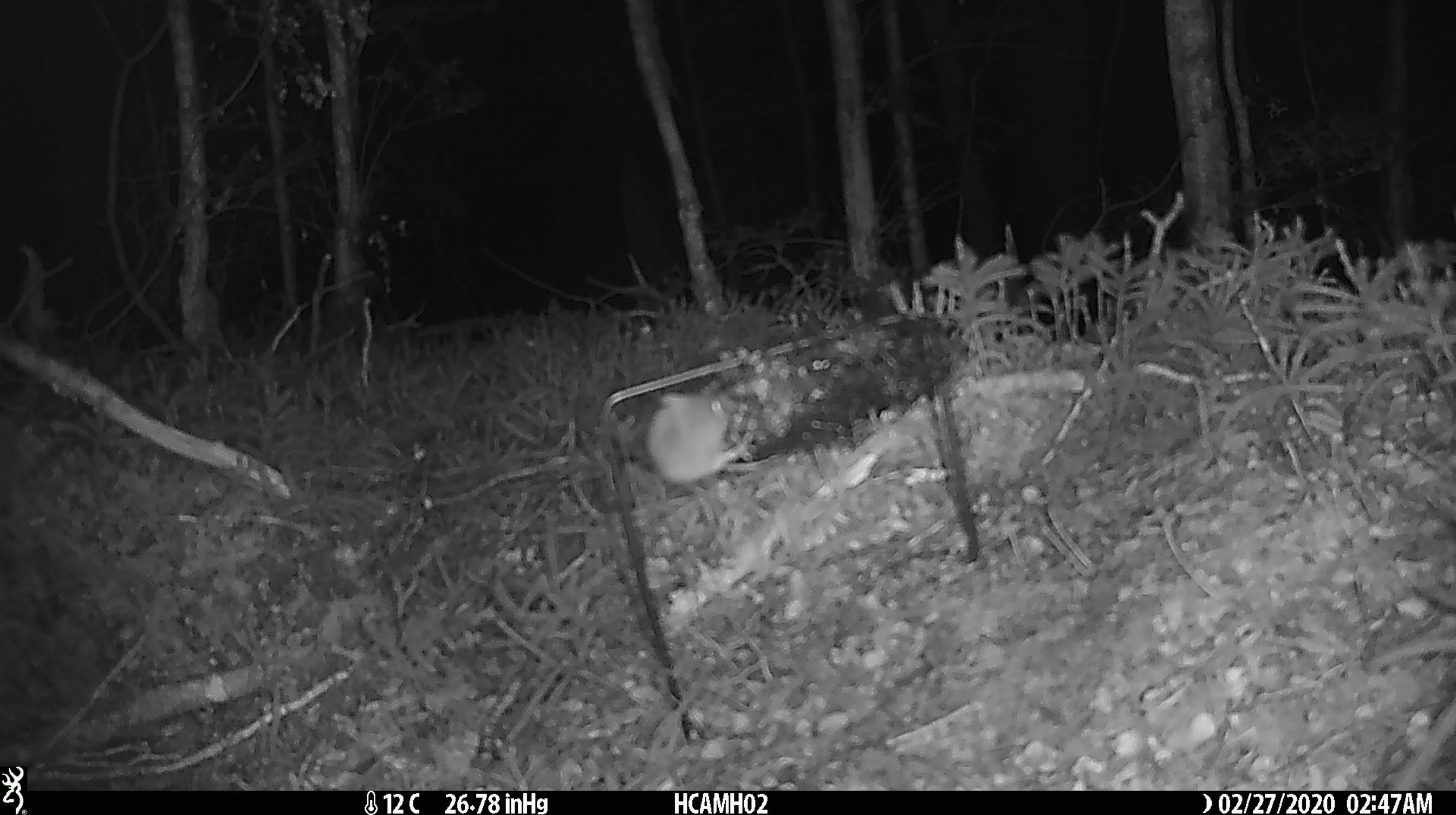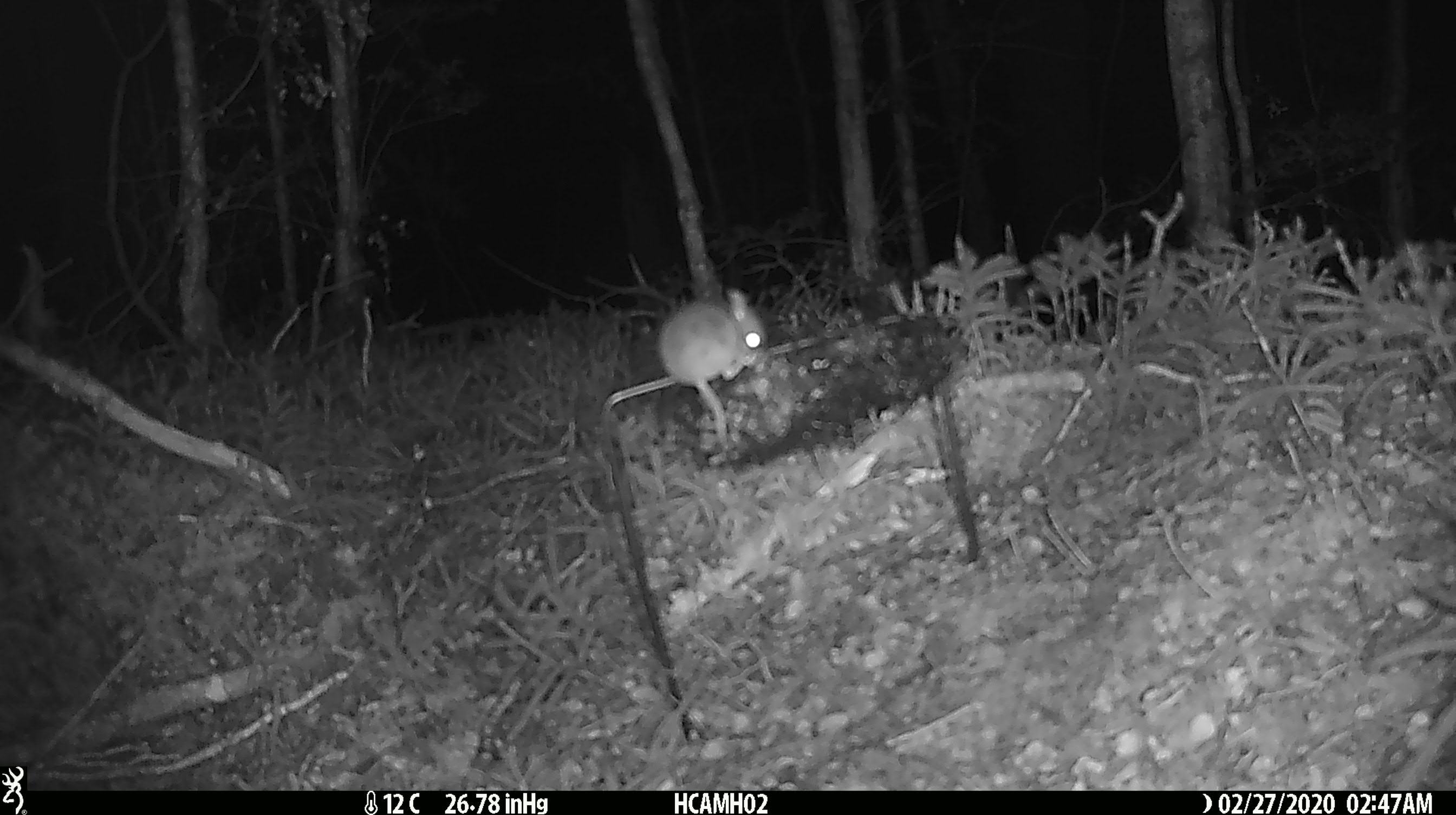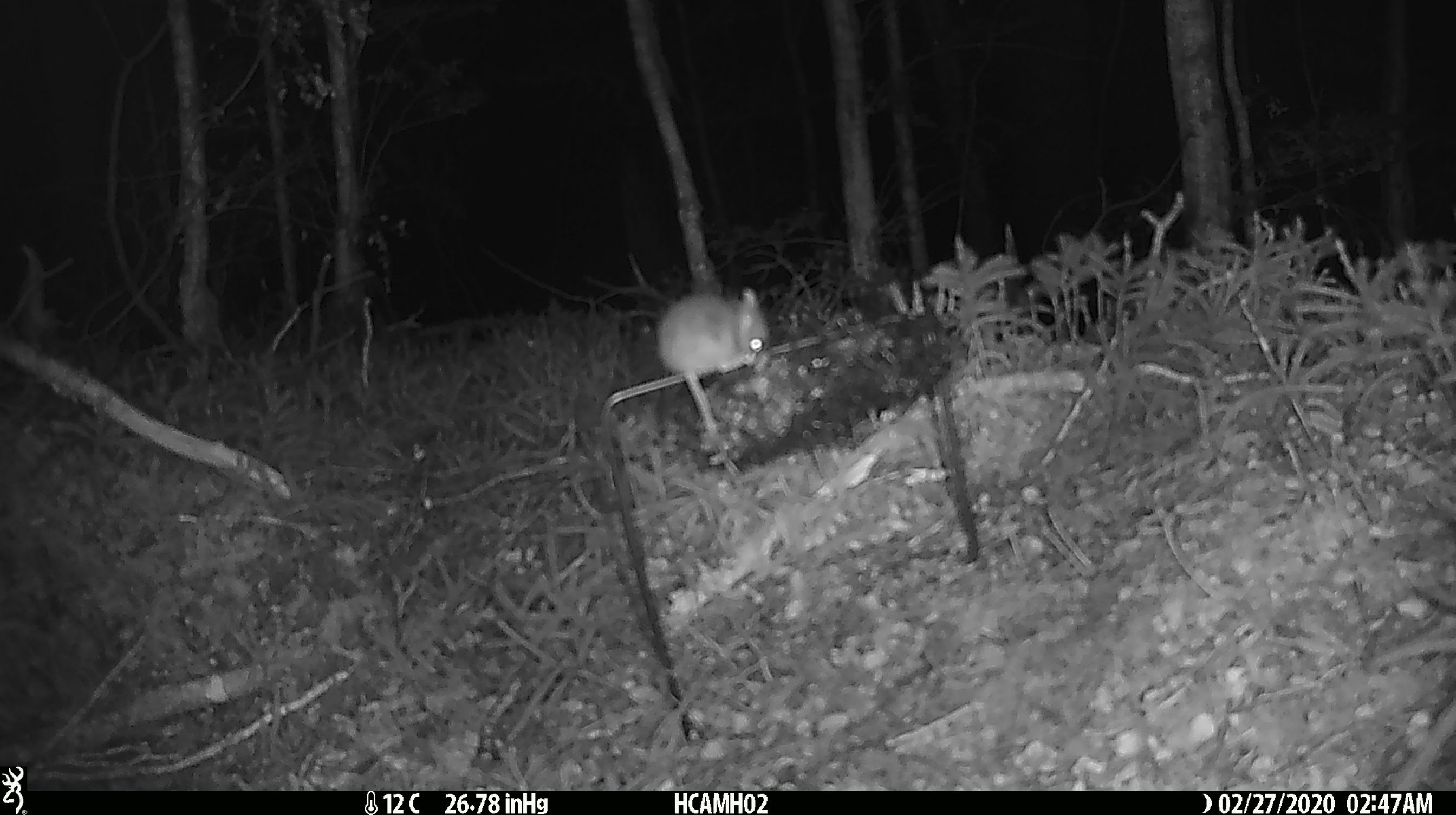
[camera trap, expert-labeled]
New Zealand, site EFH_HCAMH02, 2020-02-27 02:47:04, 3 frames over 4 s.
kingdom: Animalia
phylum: Chordata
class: Mammalia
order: Rodentia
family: Muridae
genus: Mus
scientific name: Mus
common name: mouse